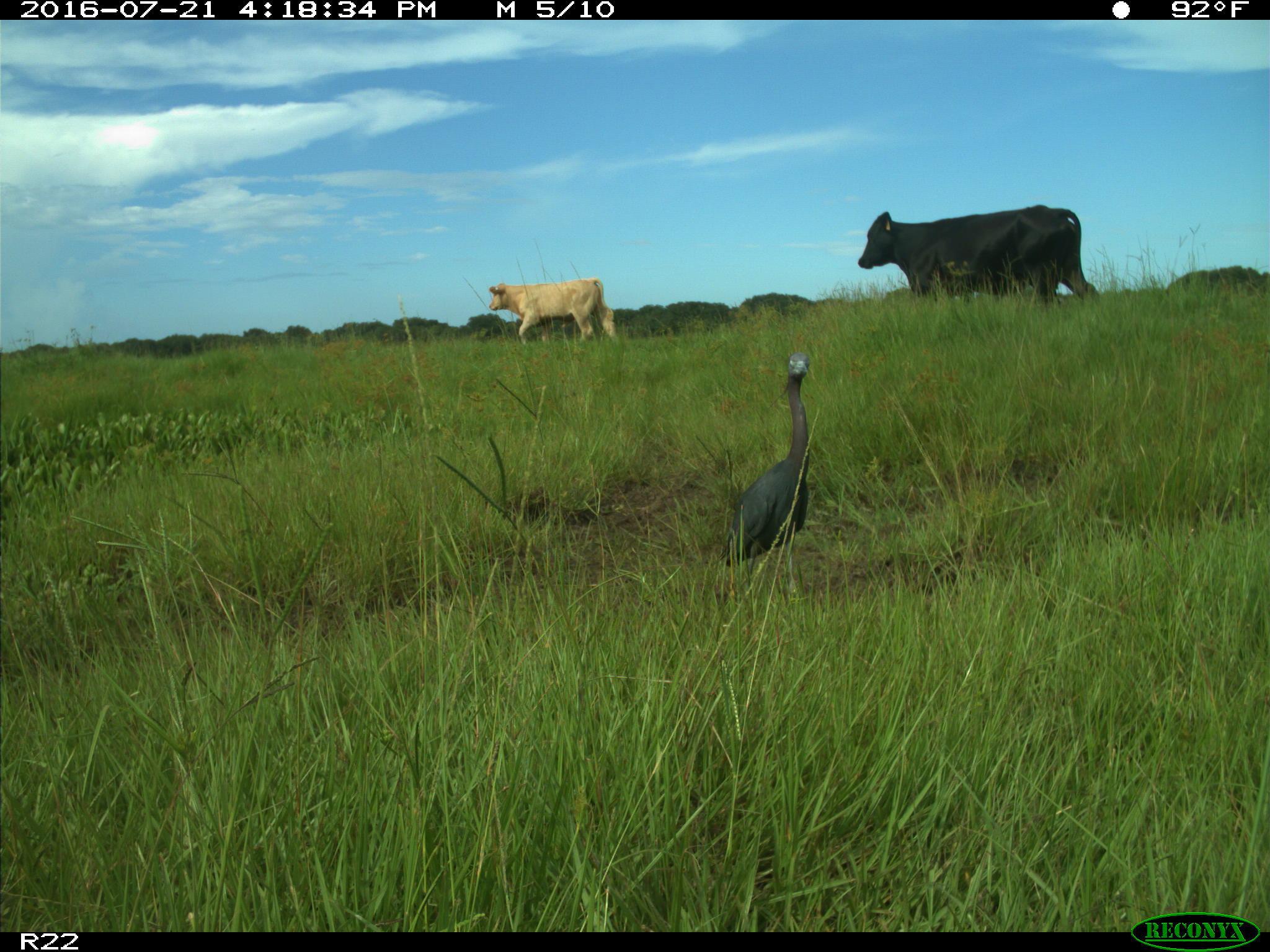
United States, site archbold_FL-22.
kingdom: Animalia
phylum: Chordata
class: Mammalia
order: Artiodactyla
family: Bovidae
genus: Bos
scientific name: Bos taurus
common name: domestic cow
Bos taurus (domestic cow).